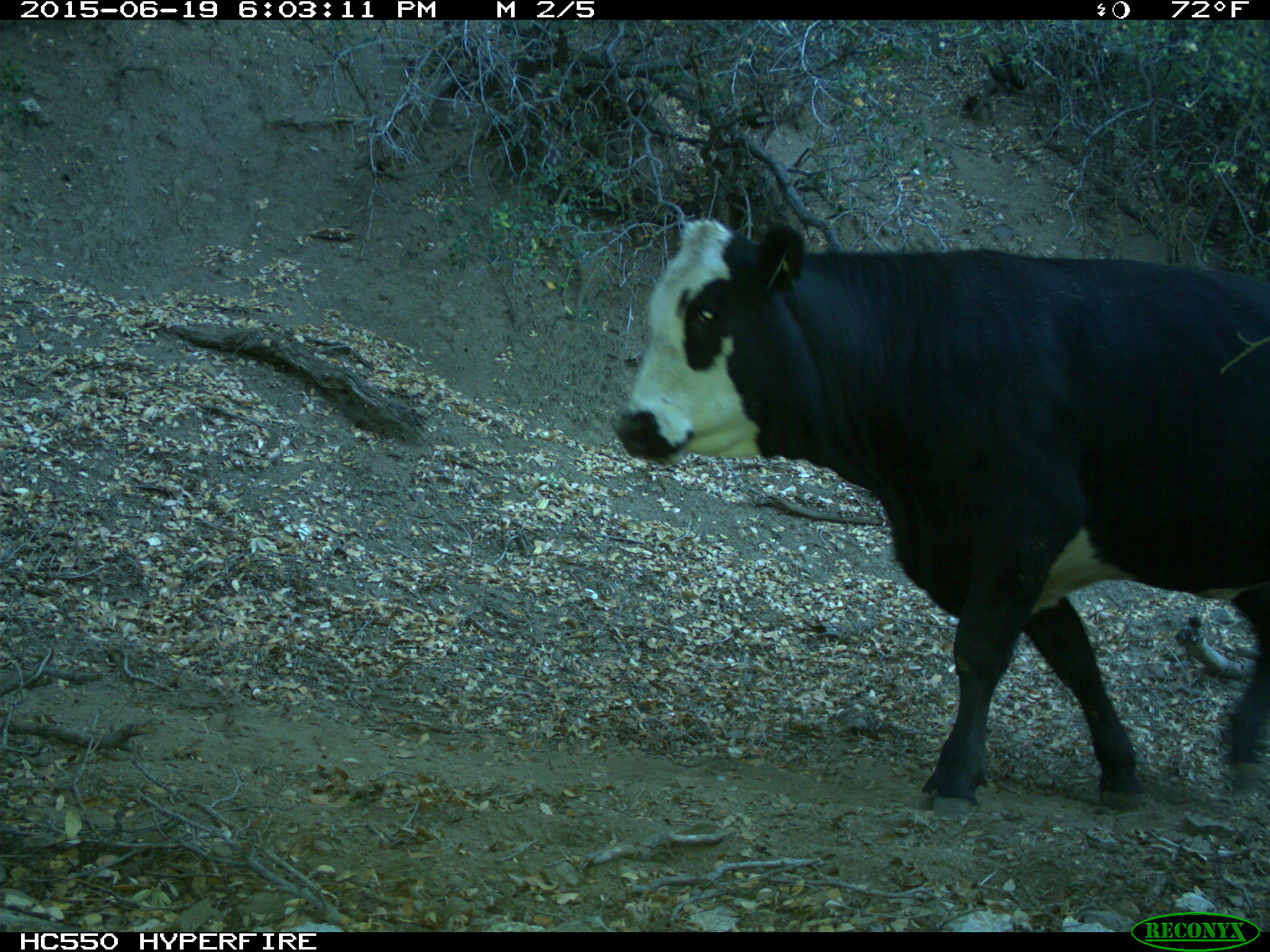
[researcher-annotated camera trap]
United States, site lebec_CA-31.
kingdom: Animalia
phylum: Chordata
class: Mammalia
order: Artiodactyla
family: Bovidae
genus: Bos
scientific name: Bos taurus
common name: domestic cow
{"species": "Bos taurus (domestic cow)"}